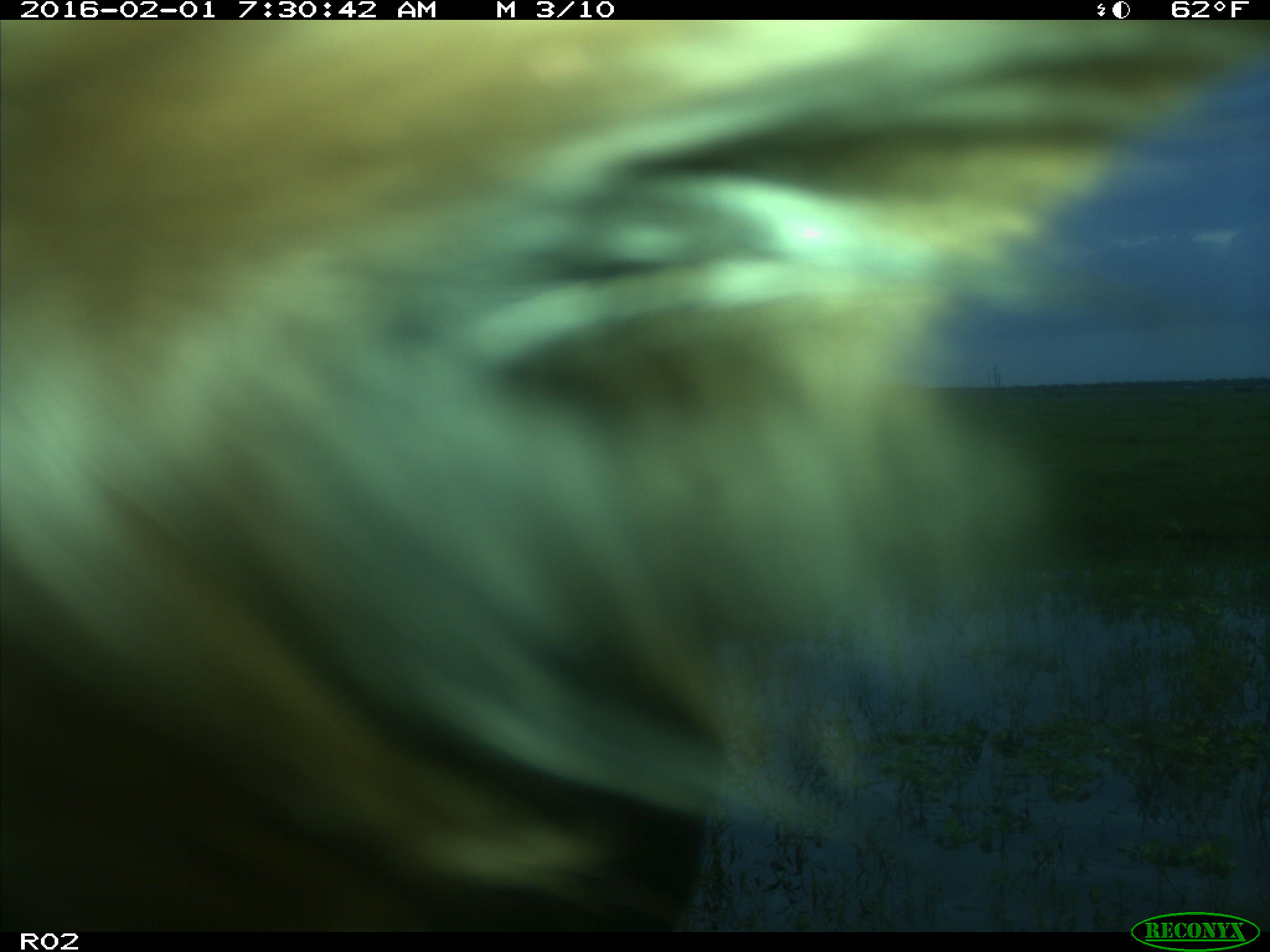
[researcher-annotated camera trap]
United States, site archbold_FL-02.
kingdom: Animalia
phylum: Chordata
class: Mammalia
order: Artiodactyla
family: Bovidae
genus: Bos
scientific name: Bos taurus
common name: domestic cow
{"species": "Bos taurus (domestic cow)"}